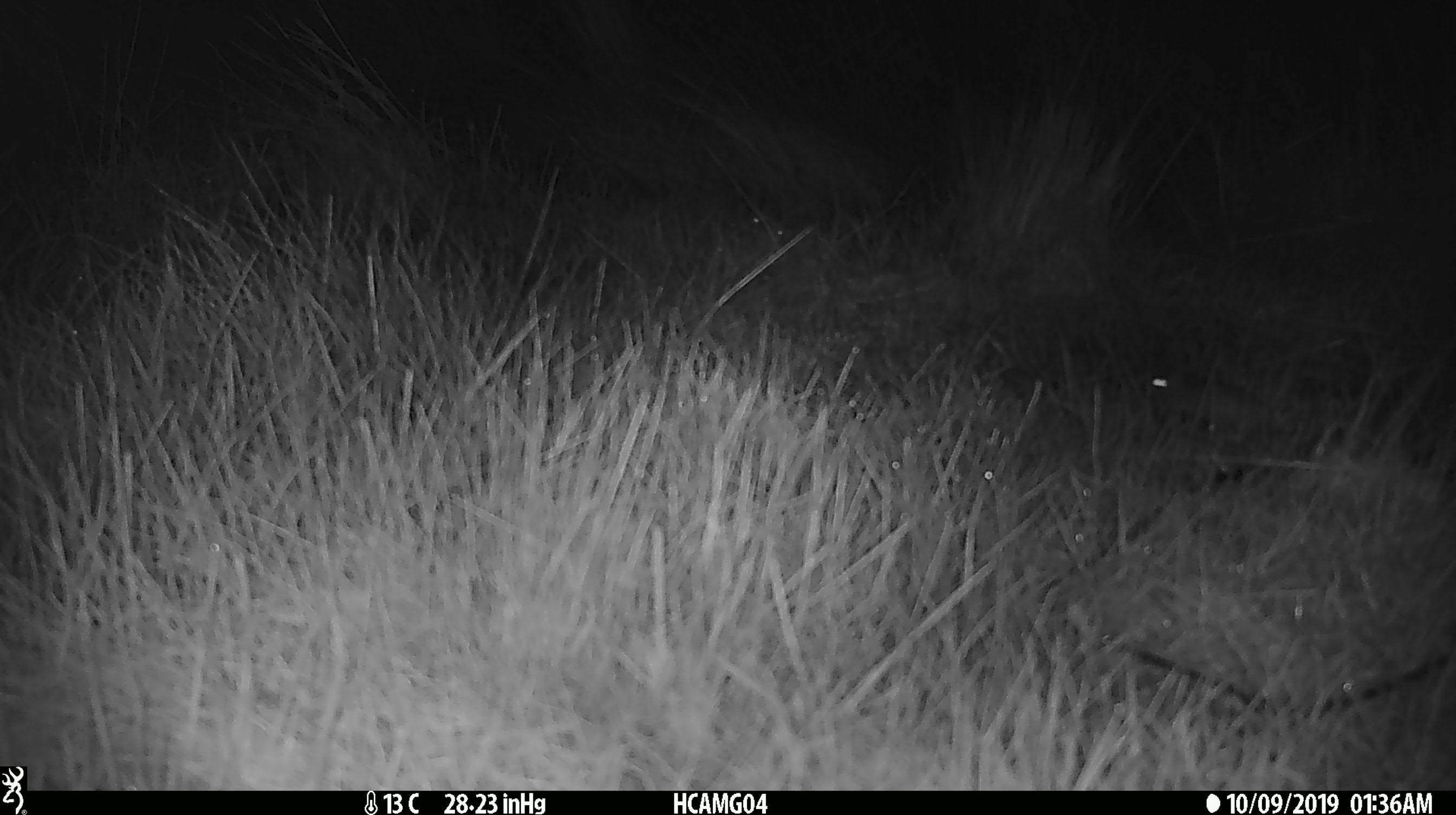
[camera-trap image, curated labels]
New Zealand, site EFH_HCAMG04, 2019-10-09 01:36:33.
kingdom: Animalia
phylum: Chordata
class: Mammalia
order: Rodentia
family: Muridae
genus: Mus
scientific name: Mus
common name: mouse